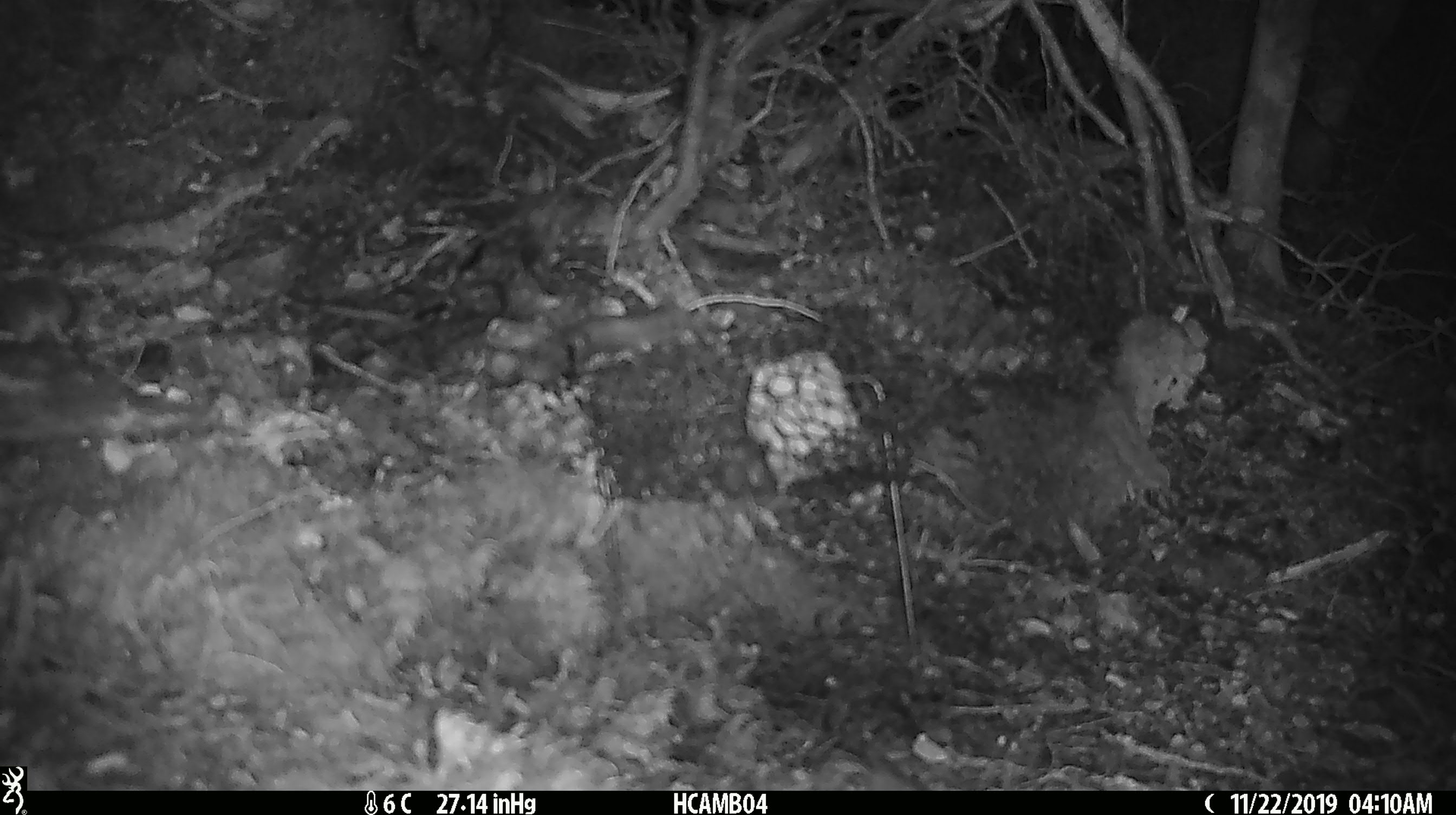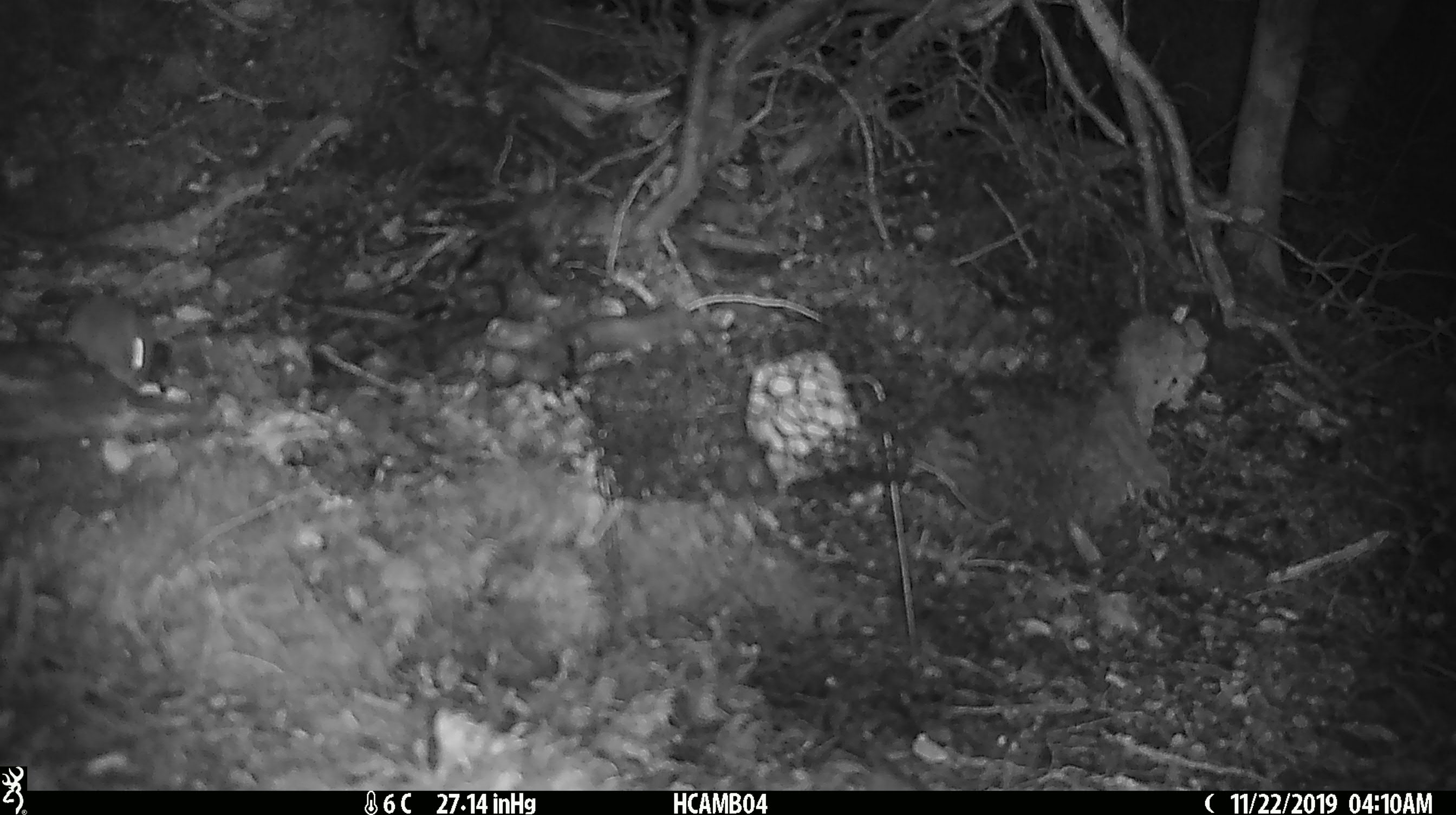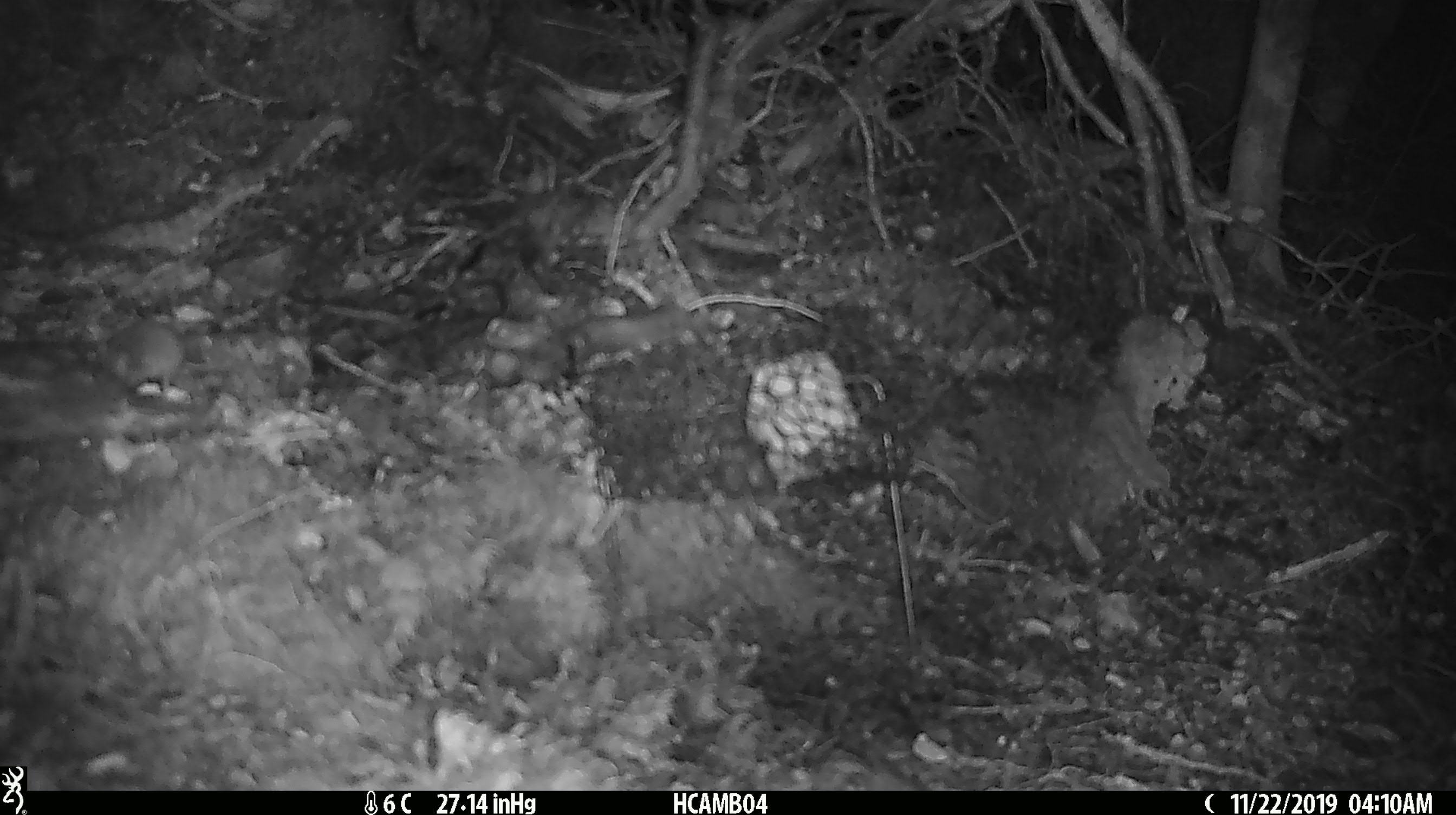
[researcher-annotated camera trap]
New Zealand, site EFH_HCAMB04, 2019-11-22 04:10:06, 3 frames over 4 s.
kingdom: Animalia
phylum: Chordata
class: Mammalia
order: Rodentia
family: Muridae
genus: Mus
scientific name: Mus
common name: mouse